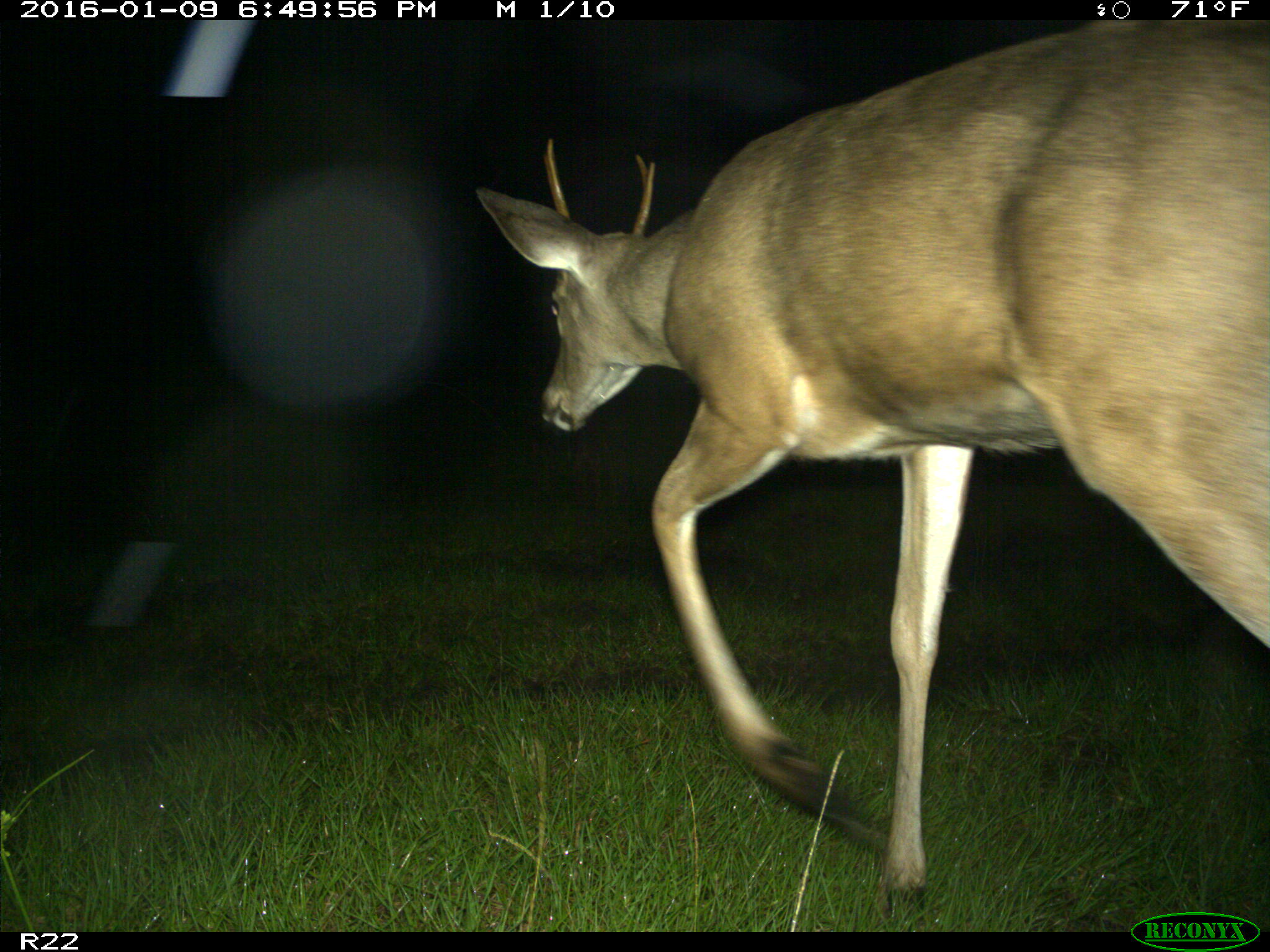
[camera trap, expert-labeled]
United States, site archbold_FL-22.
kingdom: Animalia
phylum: Chordata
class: Mammalia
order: Artiodactyla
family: Cervidae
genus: Odocoileus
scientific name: Odocoileus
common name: deer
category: unidentified deer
Unidentified deer (deer) (Odocoileus).